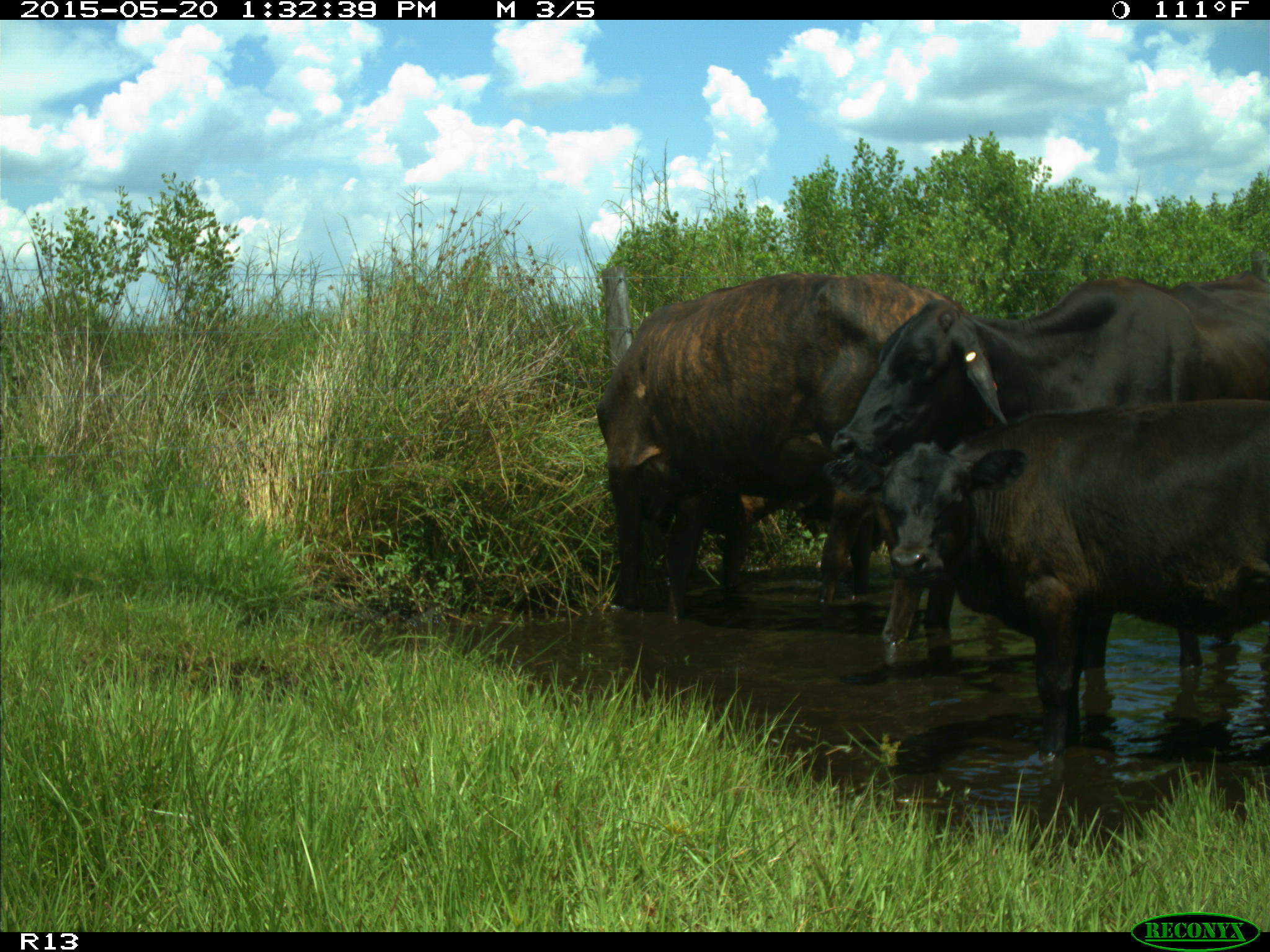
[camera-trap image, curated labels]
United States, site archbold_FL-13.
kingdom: Animalia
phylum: Chordata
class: Mammalia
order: Artiodactyla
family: Bovidae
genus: Bos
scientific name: Bos taurus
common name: domestic cow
Bos taurus (domestic cow).